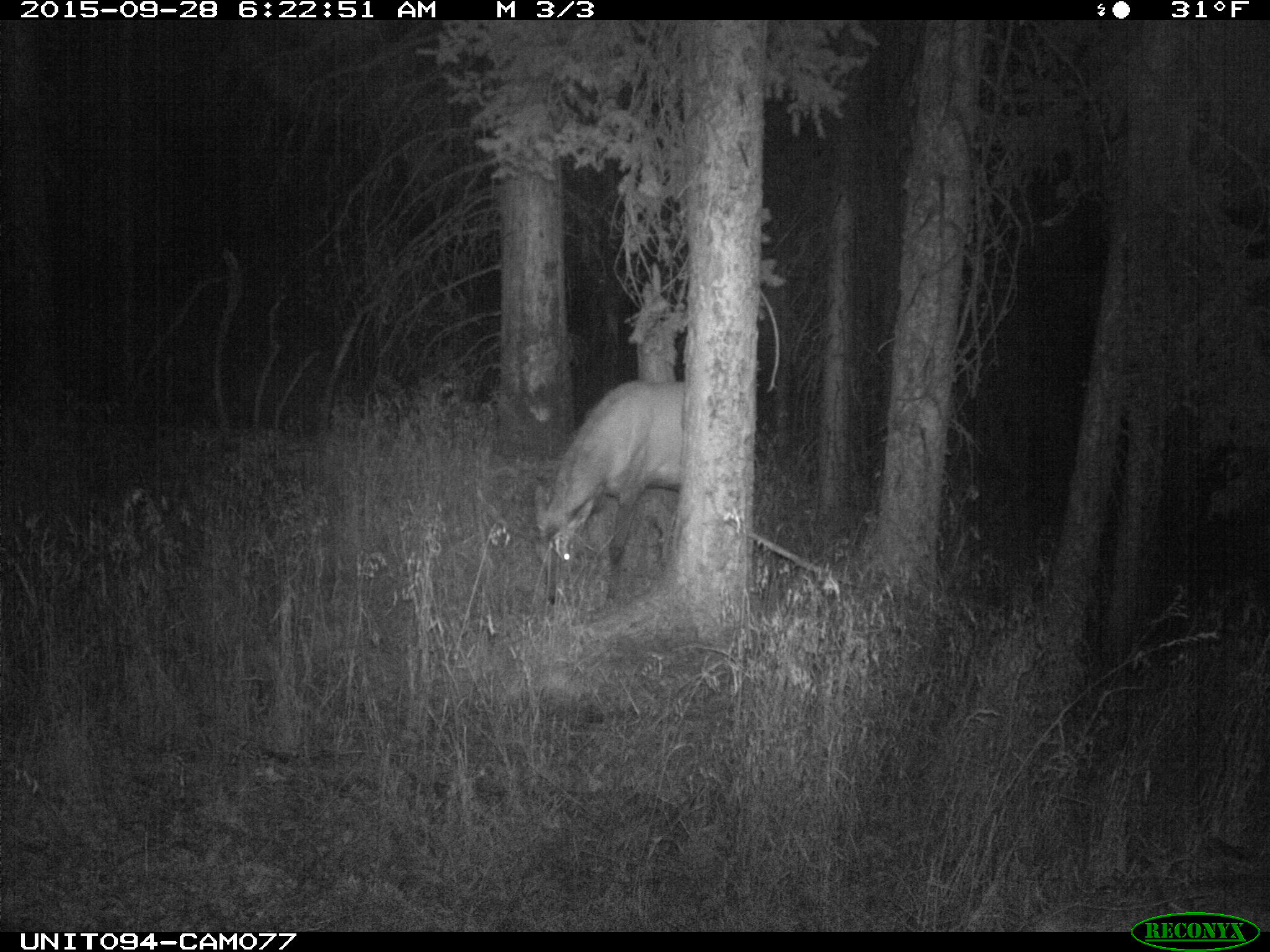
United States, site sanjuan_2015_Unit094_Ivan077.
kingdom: Animalia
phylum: Chordata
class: Mammalia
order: Artiodactyla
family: Cervidae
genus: Cervus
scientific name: Cervus elaphus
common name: red deer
Cervus elaphus (red deer).